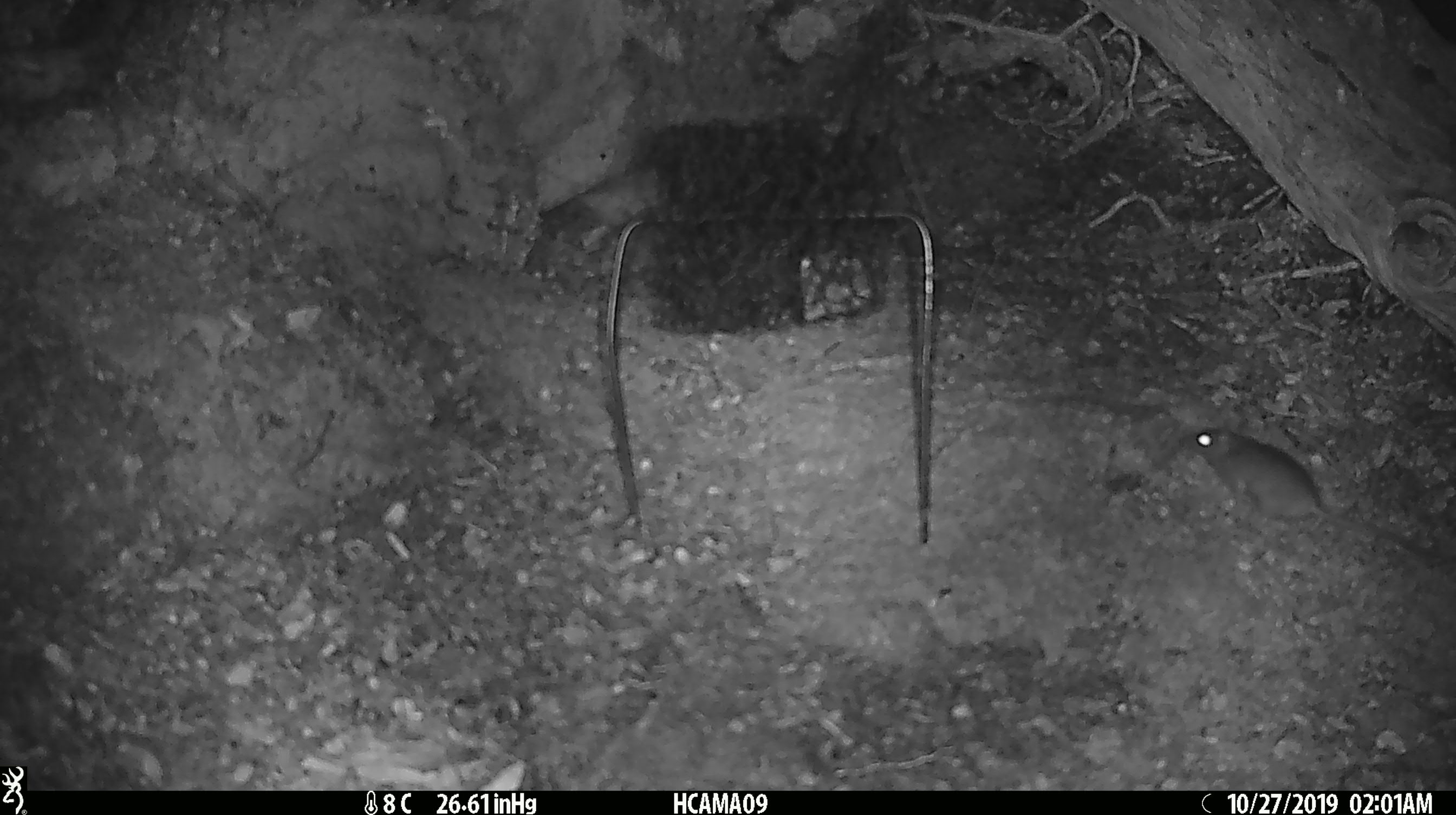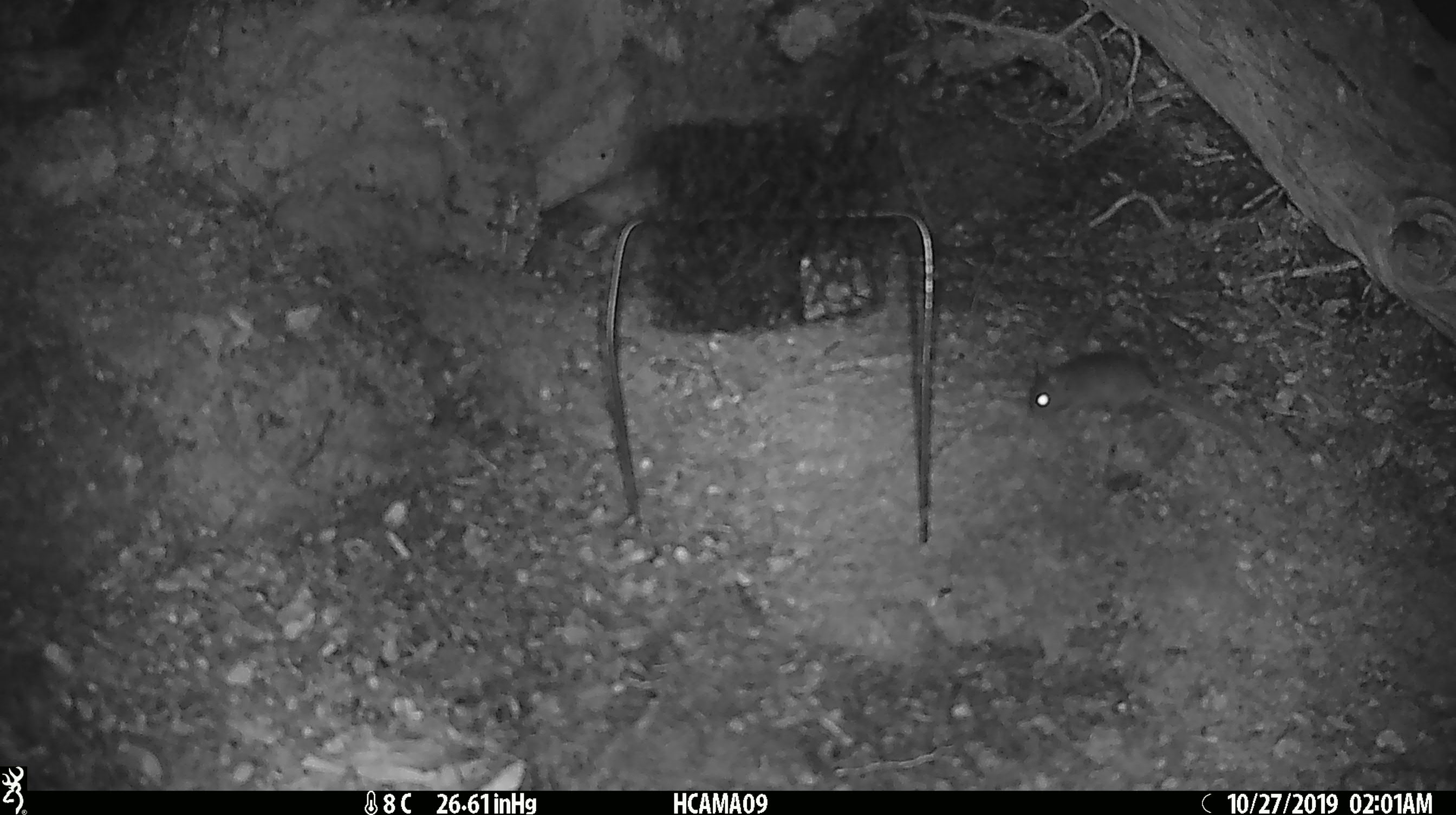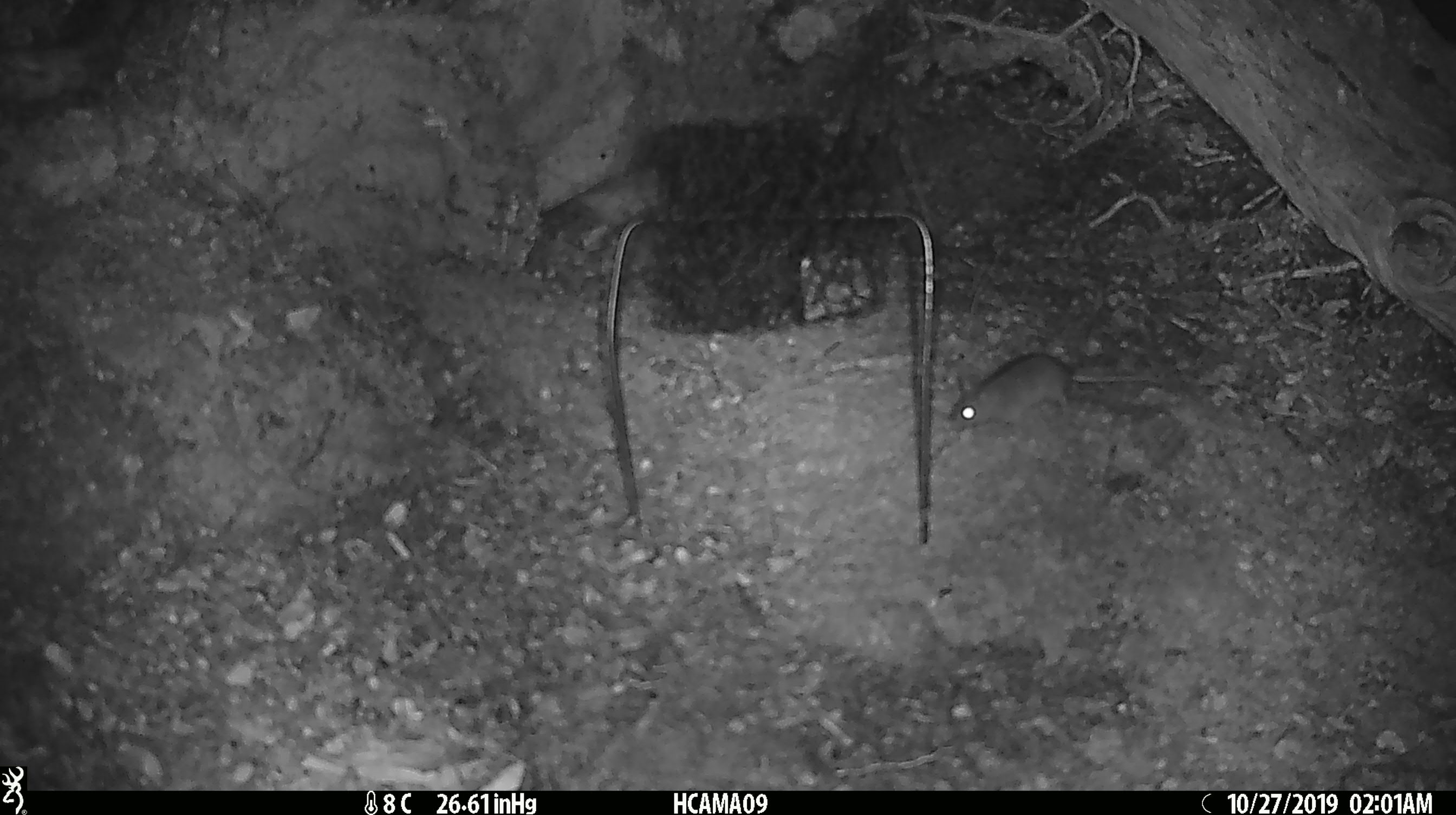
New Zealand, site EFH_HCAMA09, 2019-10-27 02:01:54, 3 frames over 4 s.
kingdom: Animalia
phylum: Chordata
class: Mammalia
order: Rodentia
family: Muridae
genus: Mus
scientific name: Mus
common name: mouse